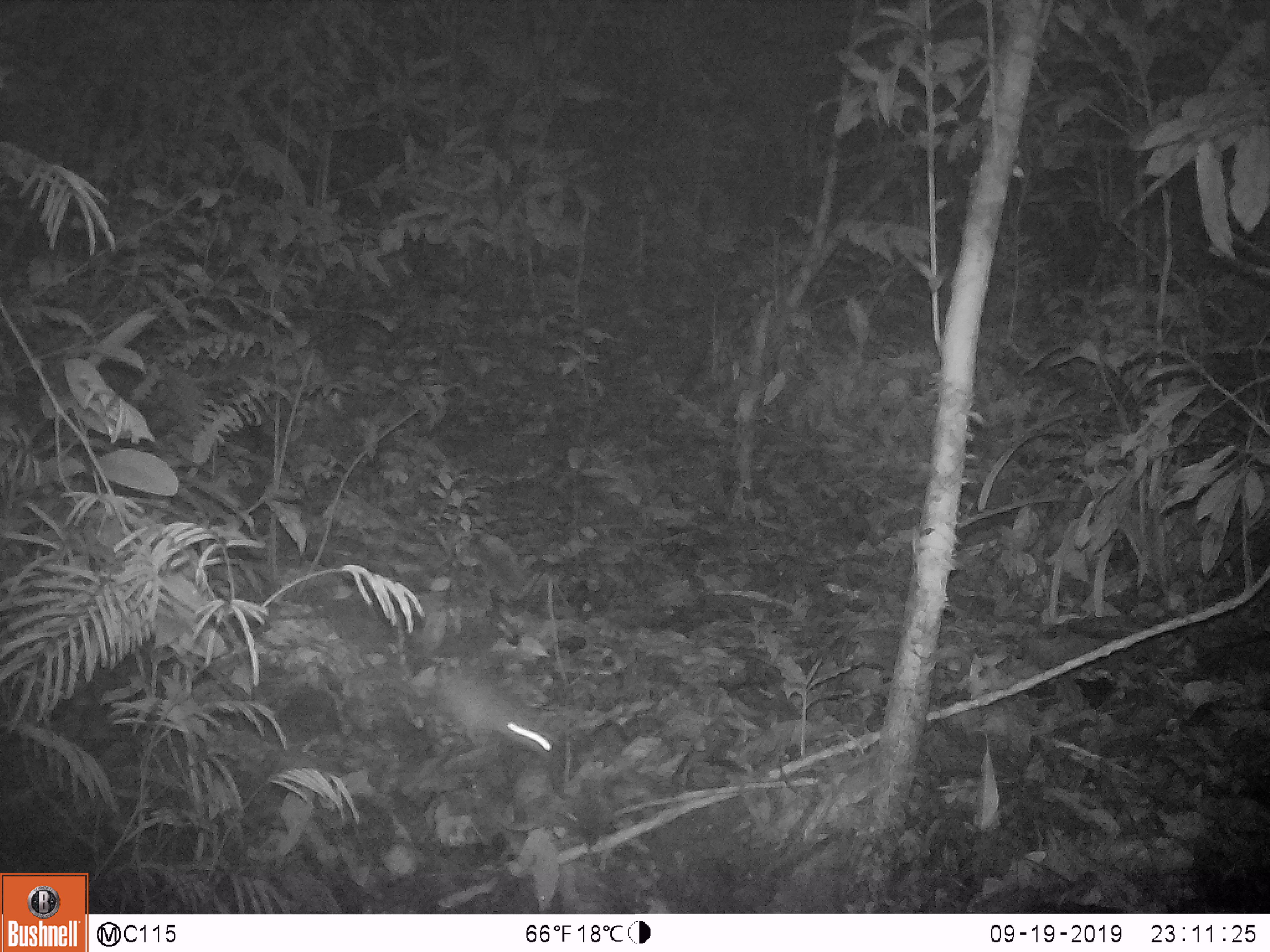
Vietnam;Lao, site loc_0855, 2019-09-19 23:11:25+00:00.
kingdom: Animalia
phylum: Chordata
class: Mammalia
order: Rodentia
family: Muridae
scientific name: Muridae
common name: old-world mice and rats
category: unidentified murid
Unidentified murid (old-world mice and rats) (Muridae). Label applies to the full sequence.